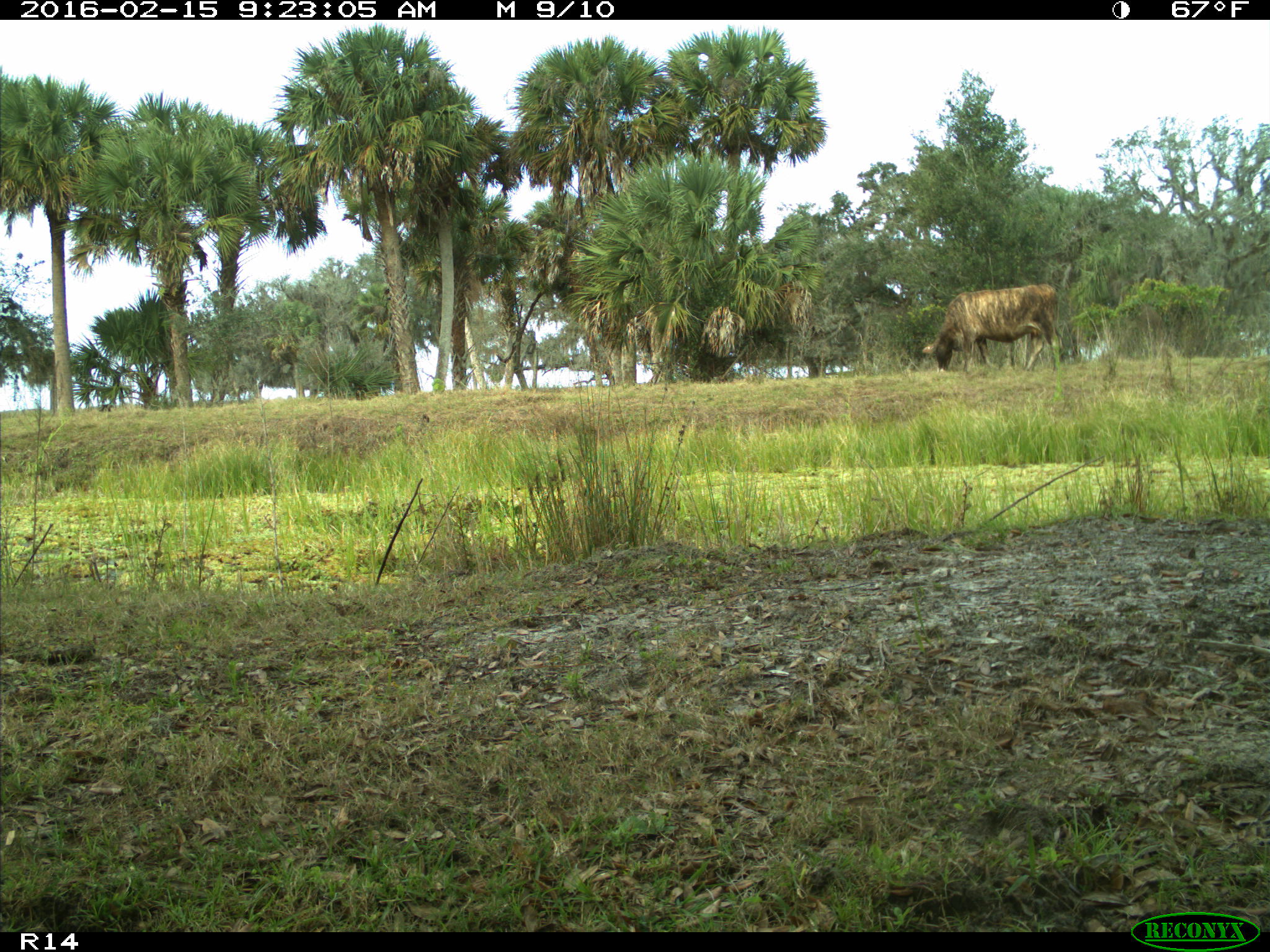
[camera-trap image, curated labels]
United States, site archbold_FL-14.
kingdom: Animalia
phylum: Chordata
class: Mammalia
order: Artiodactyla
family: Bovidae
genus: Bos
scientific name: Bos taurus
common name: domestic cow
Bos taurus (domestic cow).